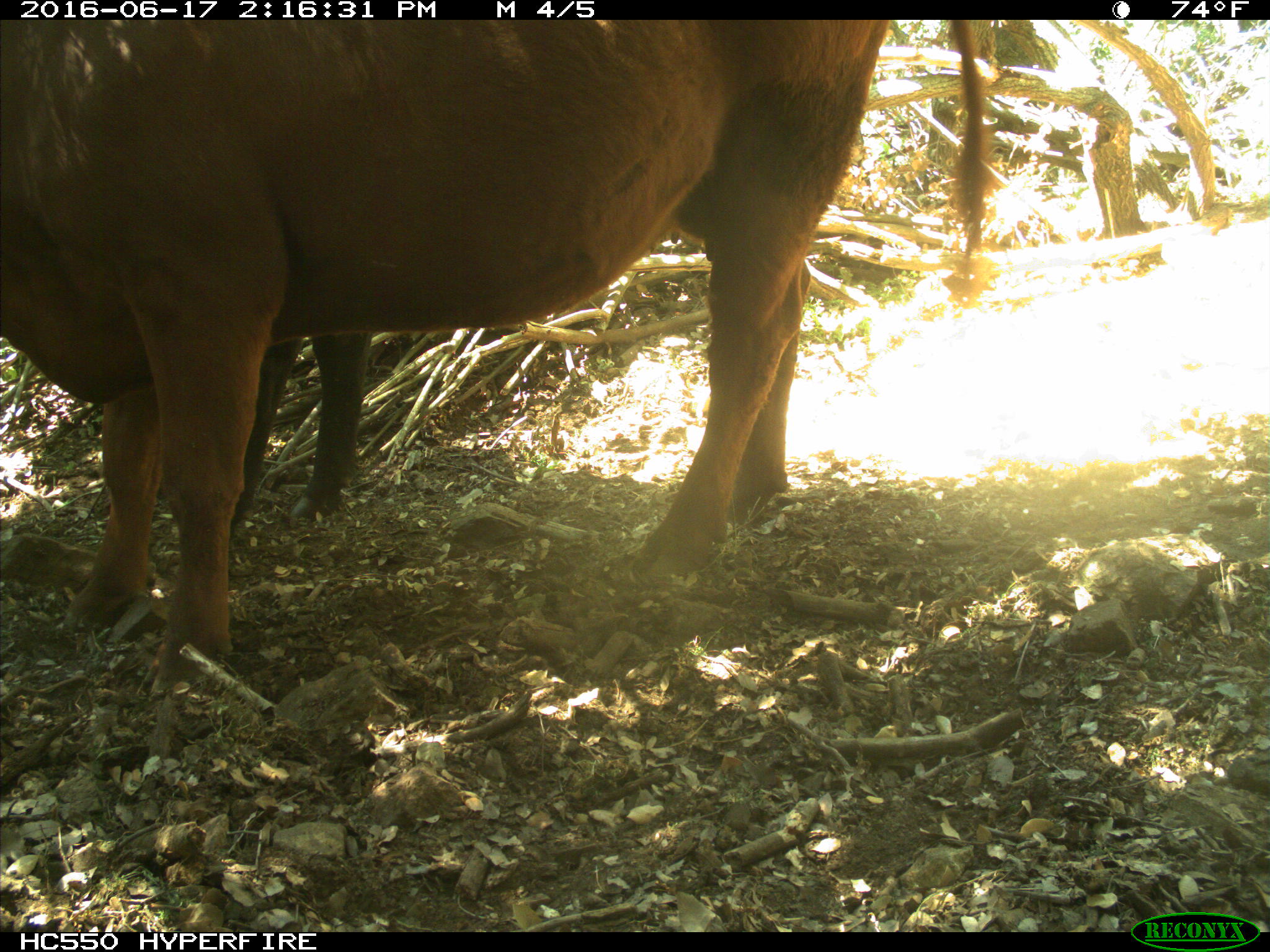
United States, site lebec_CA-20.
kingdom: Animalia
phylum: Chordata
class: Mammalia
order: Artiodactyla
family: Bovidae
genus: Bos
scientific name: Bos taurus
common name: domestic cow